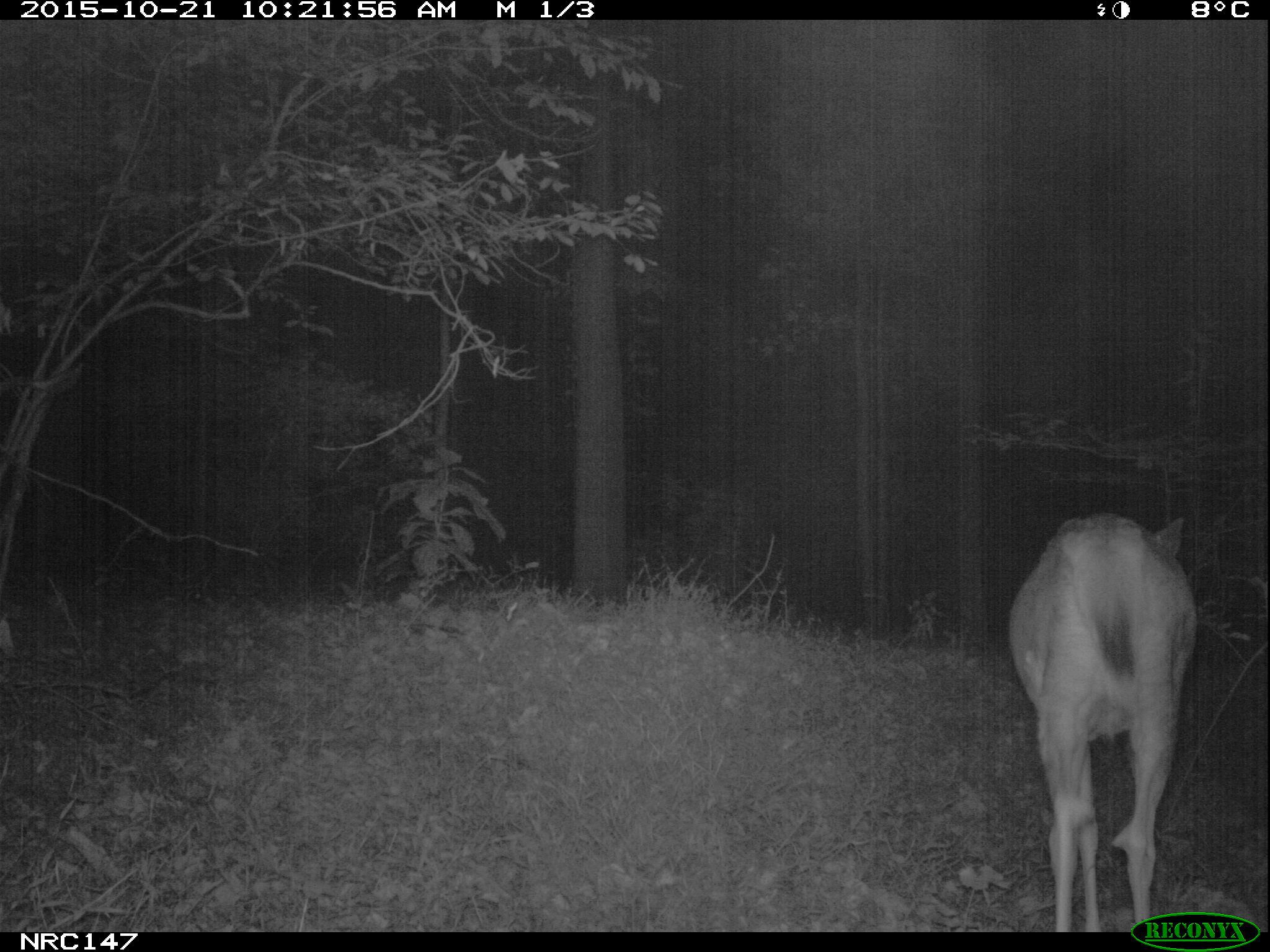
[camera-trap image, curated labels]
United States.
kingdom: Animalia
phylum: Chordata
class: Mammalia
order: Artiodactyla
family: Cervidae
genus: Odocoileus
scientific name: Odocoileus virginianus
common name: white-tailed deer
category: White Tailed Deer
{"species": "White Tailed Deer (white-tailed deer) (Odocoileus virginianus)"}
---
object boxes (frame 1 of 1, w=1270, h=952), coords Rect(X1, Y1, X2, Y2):
White Tailed Deer: Rect(996, 501, 1211, 937)